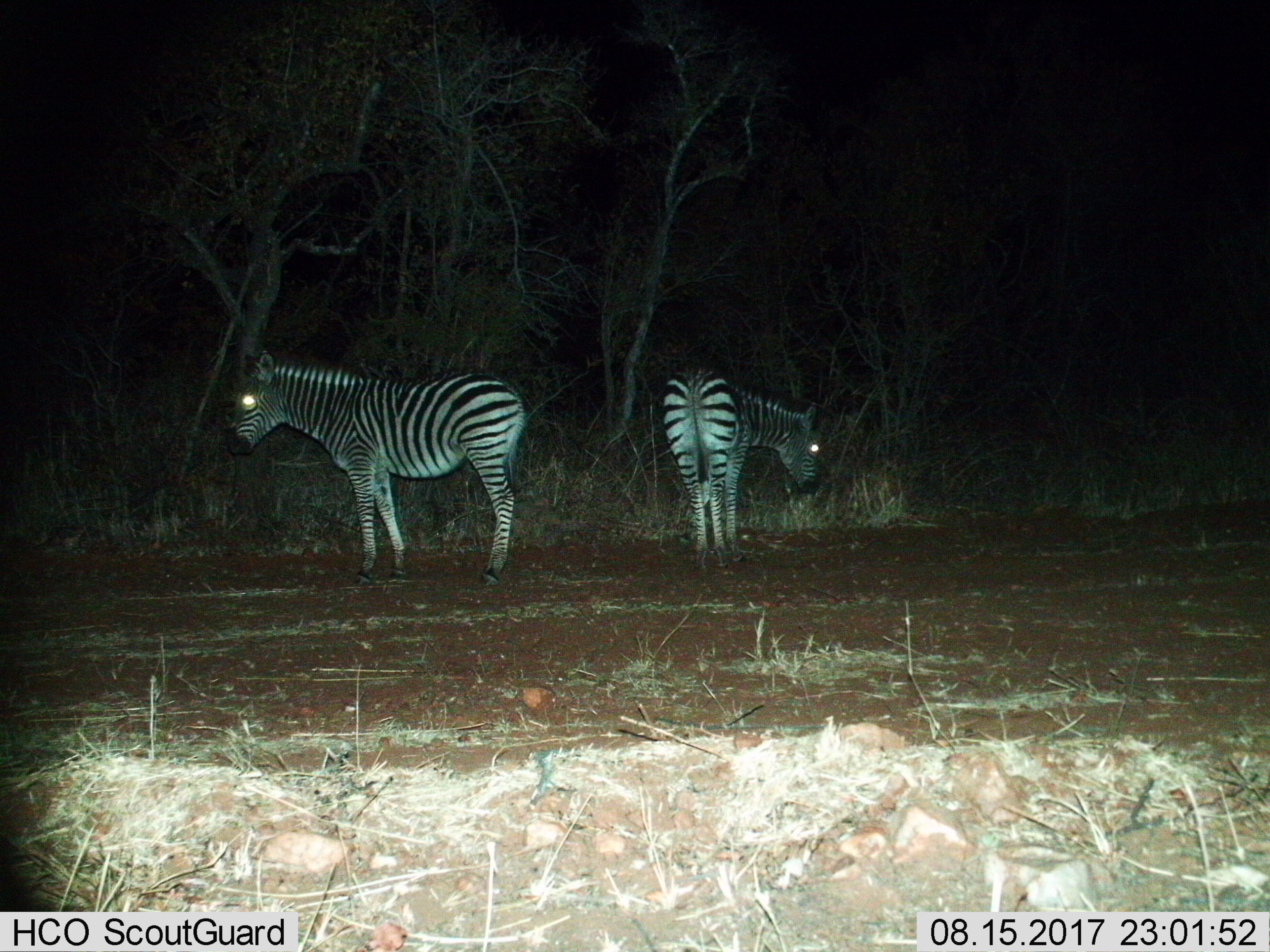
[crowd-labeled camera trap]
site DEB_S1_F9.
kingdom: Animalia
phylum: Chordata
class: Mammalia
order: Perissodactyla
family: Equidae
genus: Equus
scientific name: Equus quagga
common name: plains zebra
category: zebraplains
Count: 2.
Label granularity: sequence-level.